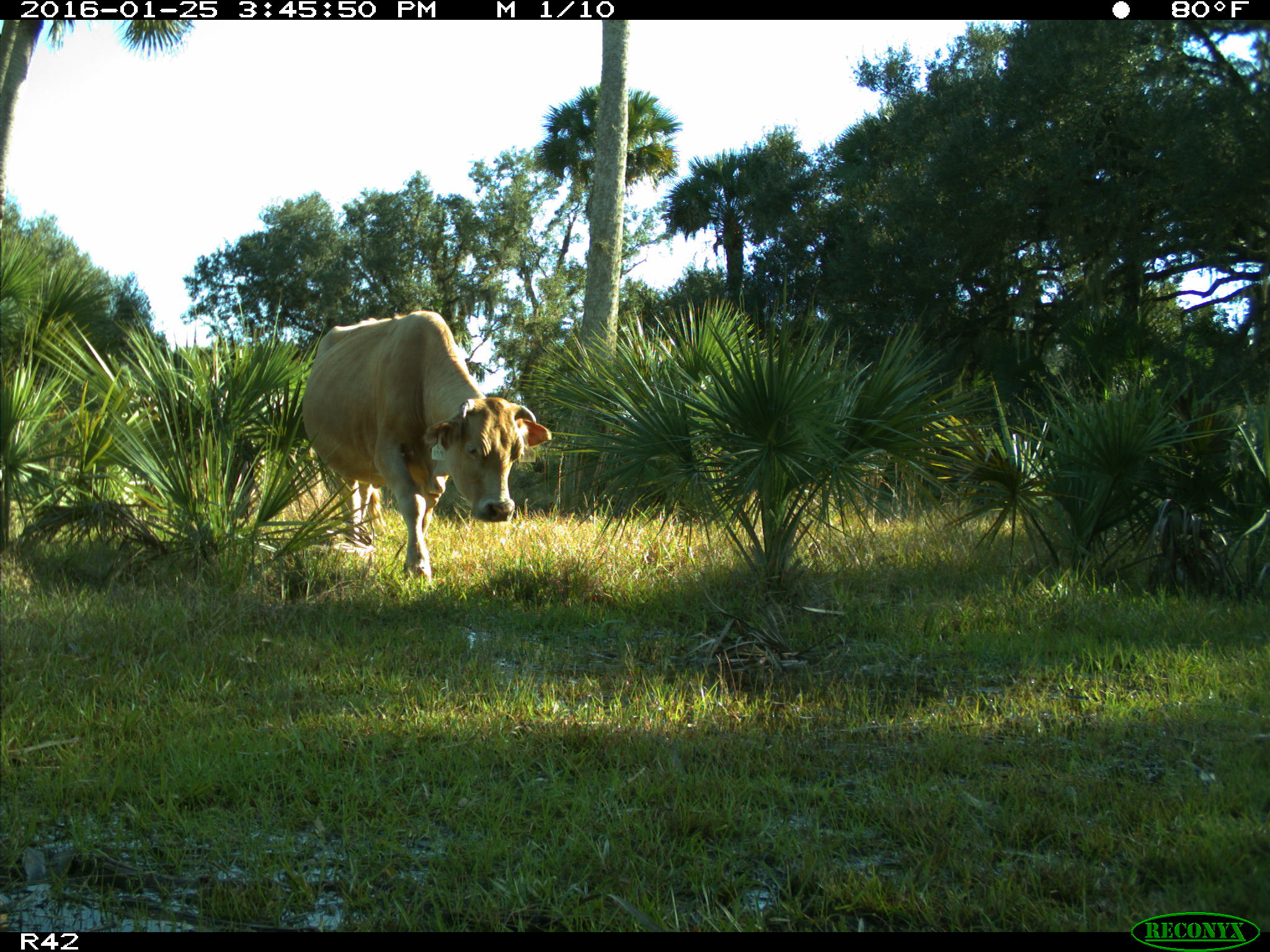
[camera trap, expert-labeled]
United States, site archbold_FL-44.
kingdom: Animalia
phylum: Chordata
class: Mammalia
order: Artiodactyla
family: Bovidae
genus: Bos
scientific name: Bos taurus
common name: domestic cow